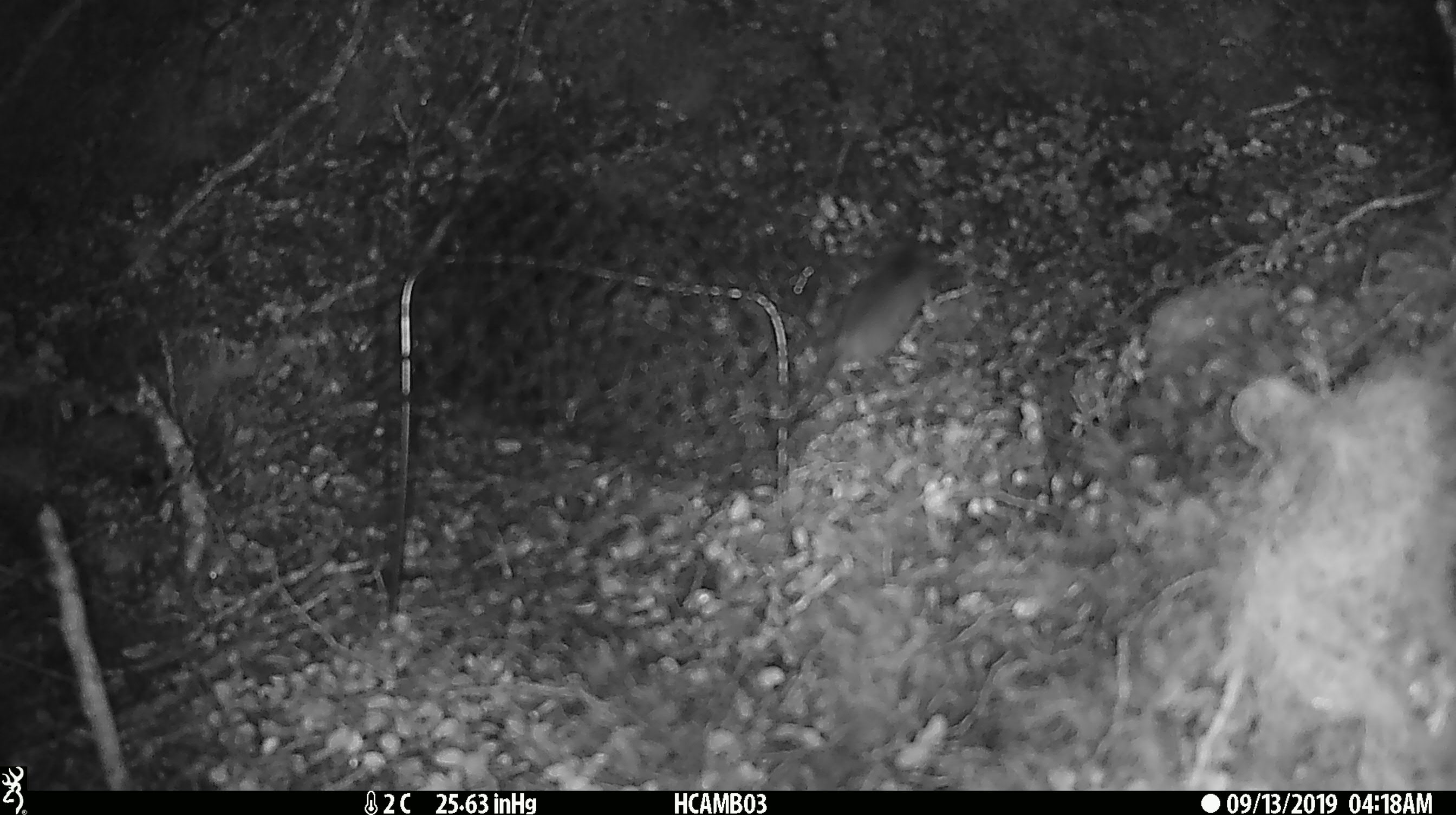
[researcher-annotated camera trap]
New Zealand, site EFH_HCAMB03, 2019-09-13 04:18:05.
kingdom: Animalia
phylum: Chordata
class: Mammalia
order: Rodentia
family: Muridae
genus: Mus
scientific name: Mus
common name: mouse